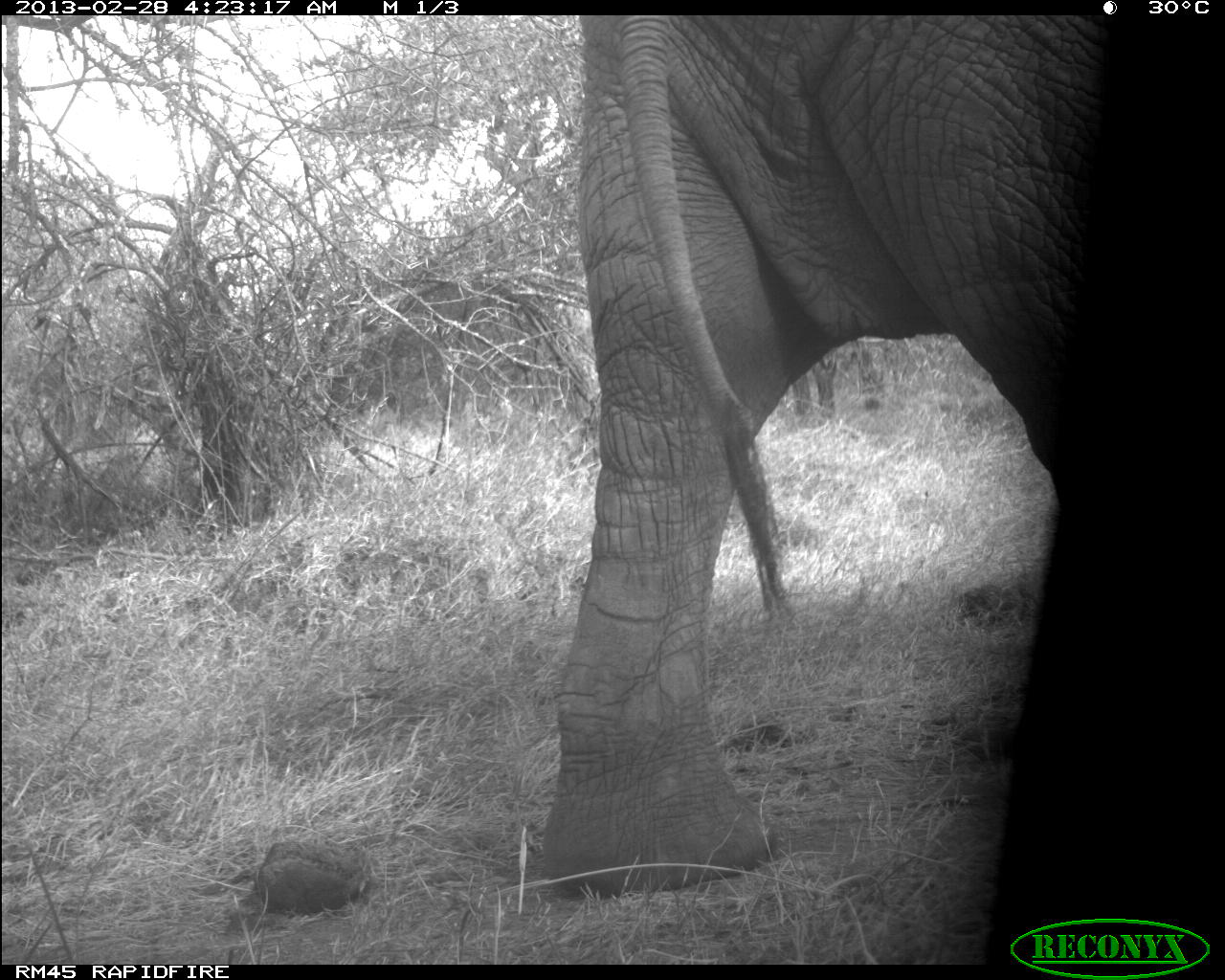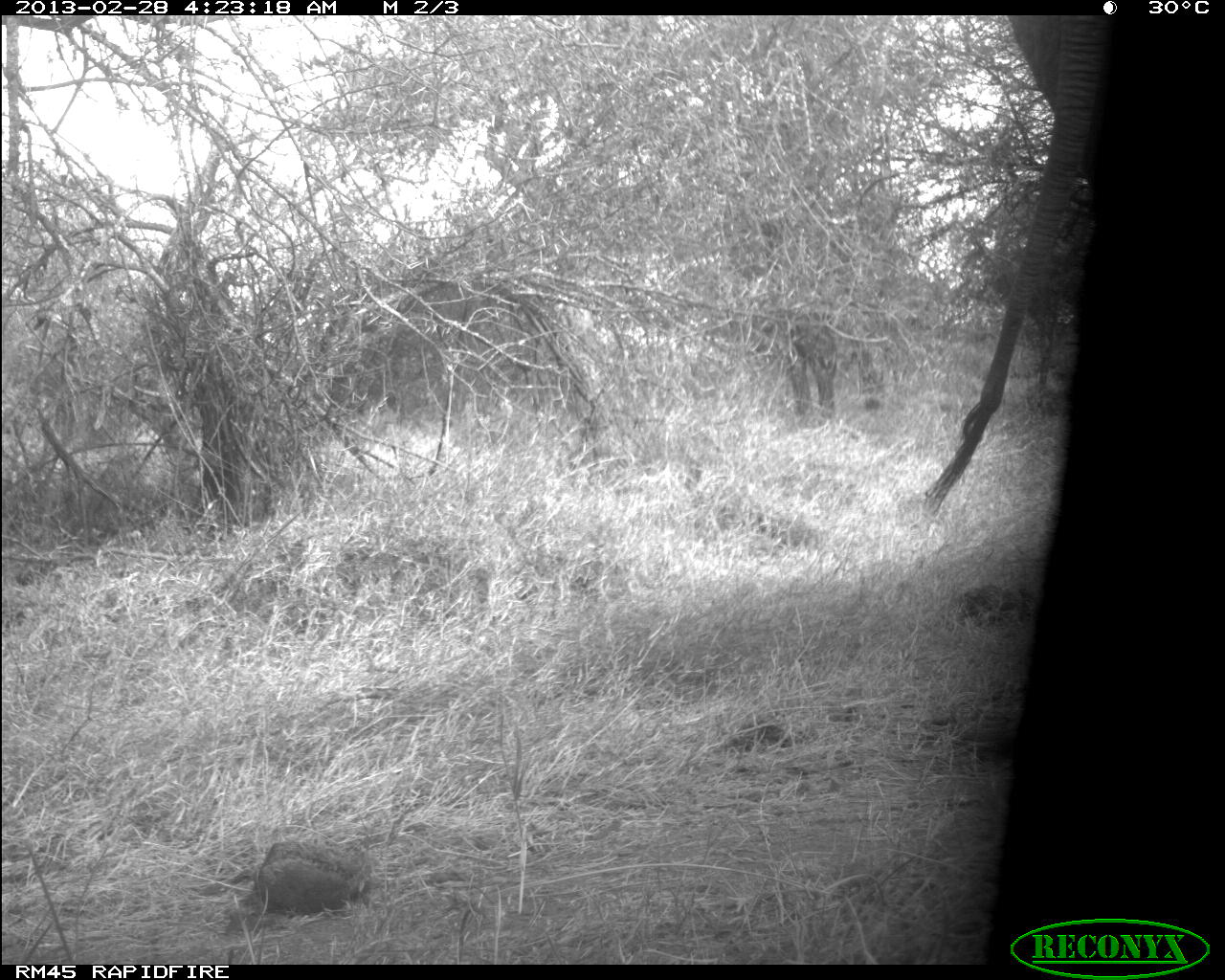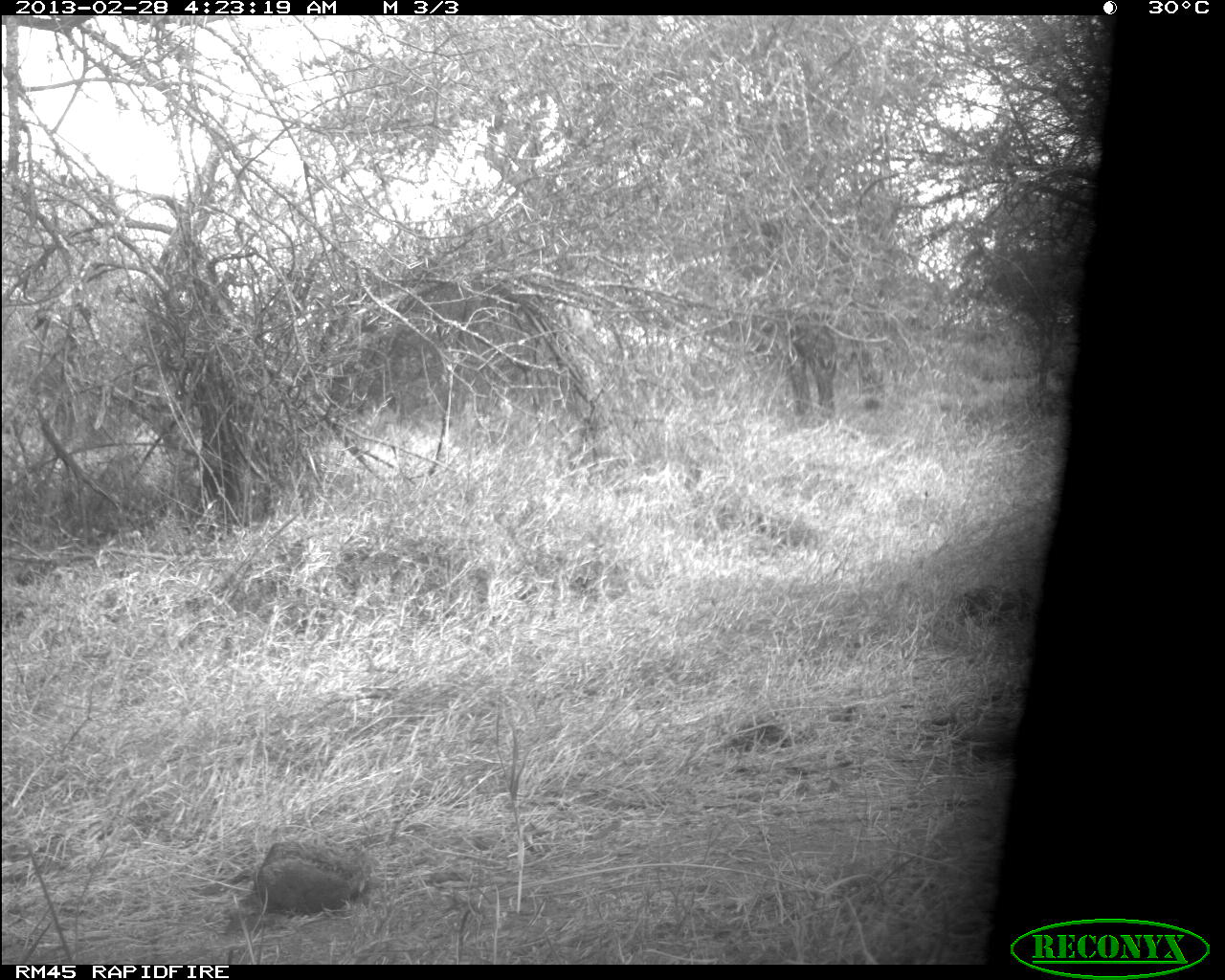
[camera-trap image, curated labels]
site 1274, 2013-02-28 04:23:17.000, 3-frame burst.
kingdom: Animalia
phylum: Chordata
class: Mammalia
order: Proboscidea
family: Elephantidae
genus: Loxodonta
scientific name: Loxodonta africana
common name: african bush elephant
Loxodonta africana (african bush elephant), count 1.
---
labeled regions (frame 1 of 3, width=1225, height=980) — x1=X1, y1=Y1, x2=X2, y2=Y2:
loxodonta africana: x1=540, y1=16, x2=1084, y2=896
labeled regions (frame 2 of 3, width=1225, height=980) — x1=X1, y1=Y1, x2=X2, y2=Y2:
loxodonta africana: x1=905, y1=15, x2=1101, y2=521; x1=785, y1=310, x2=885, y2=417